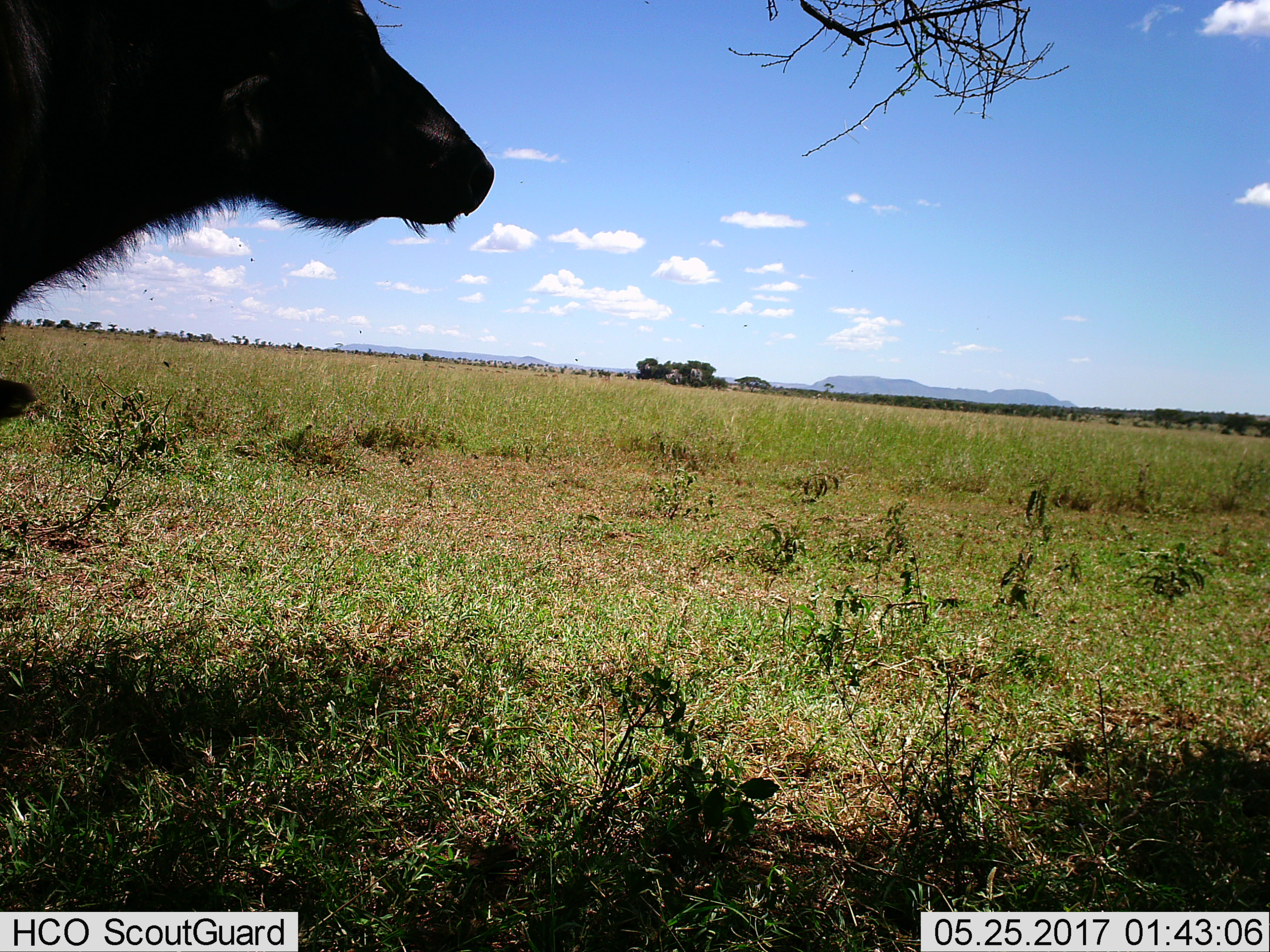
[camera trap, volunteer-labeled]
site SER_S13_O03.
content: unidentified animal